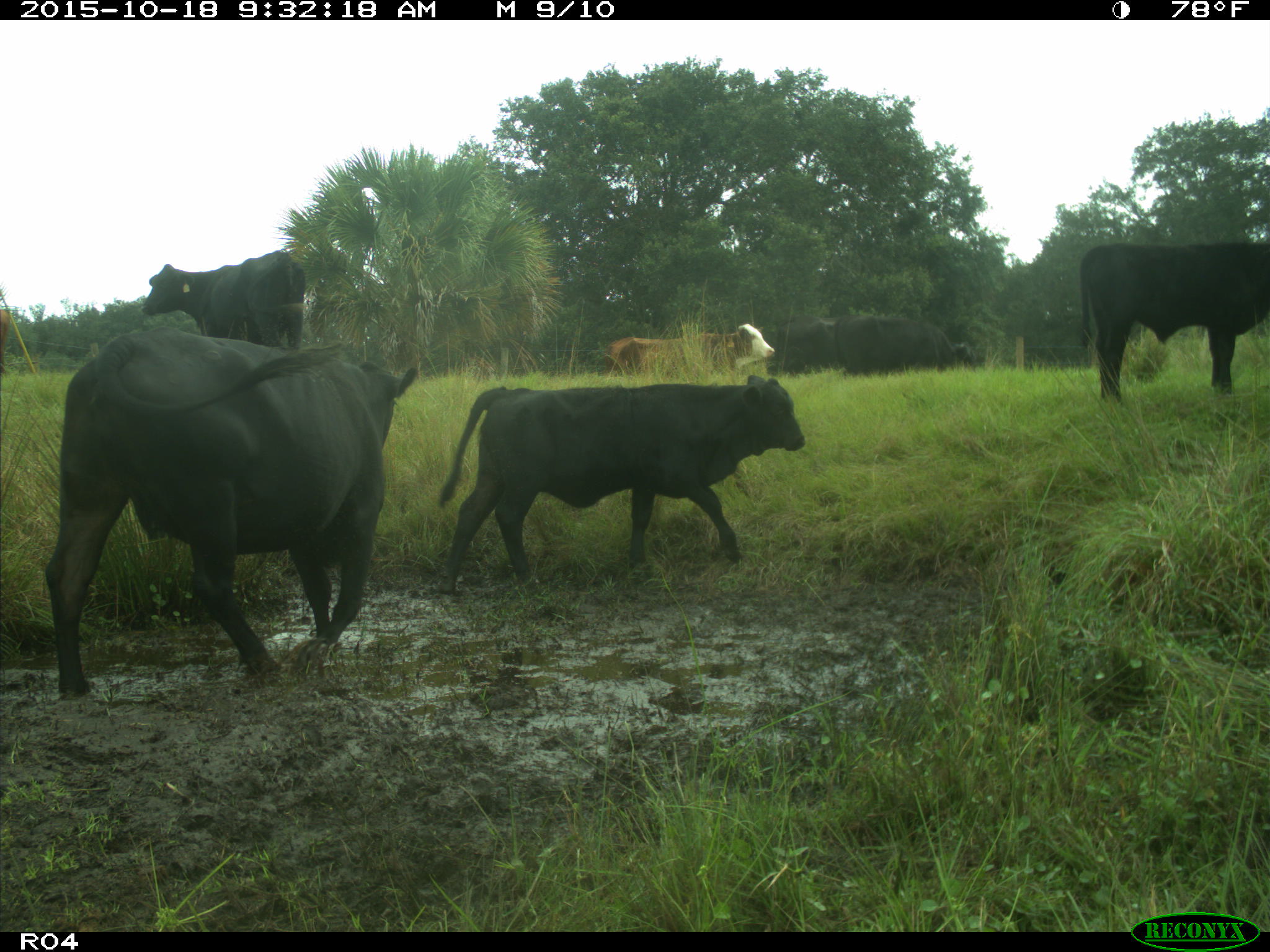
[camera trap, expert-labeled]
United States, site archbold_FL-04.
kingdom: Animalia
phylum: Chordata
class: Mammalia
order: Artiodactyla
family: Bovidae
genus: Bos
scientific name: Bos taurus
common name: domestic cow